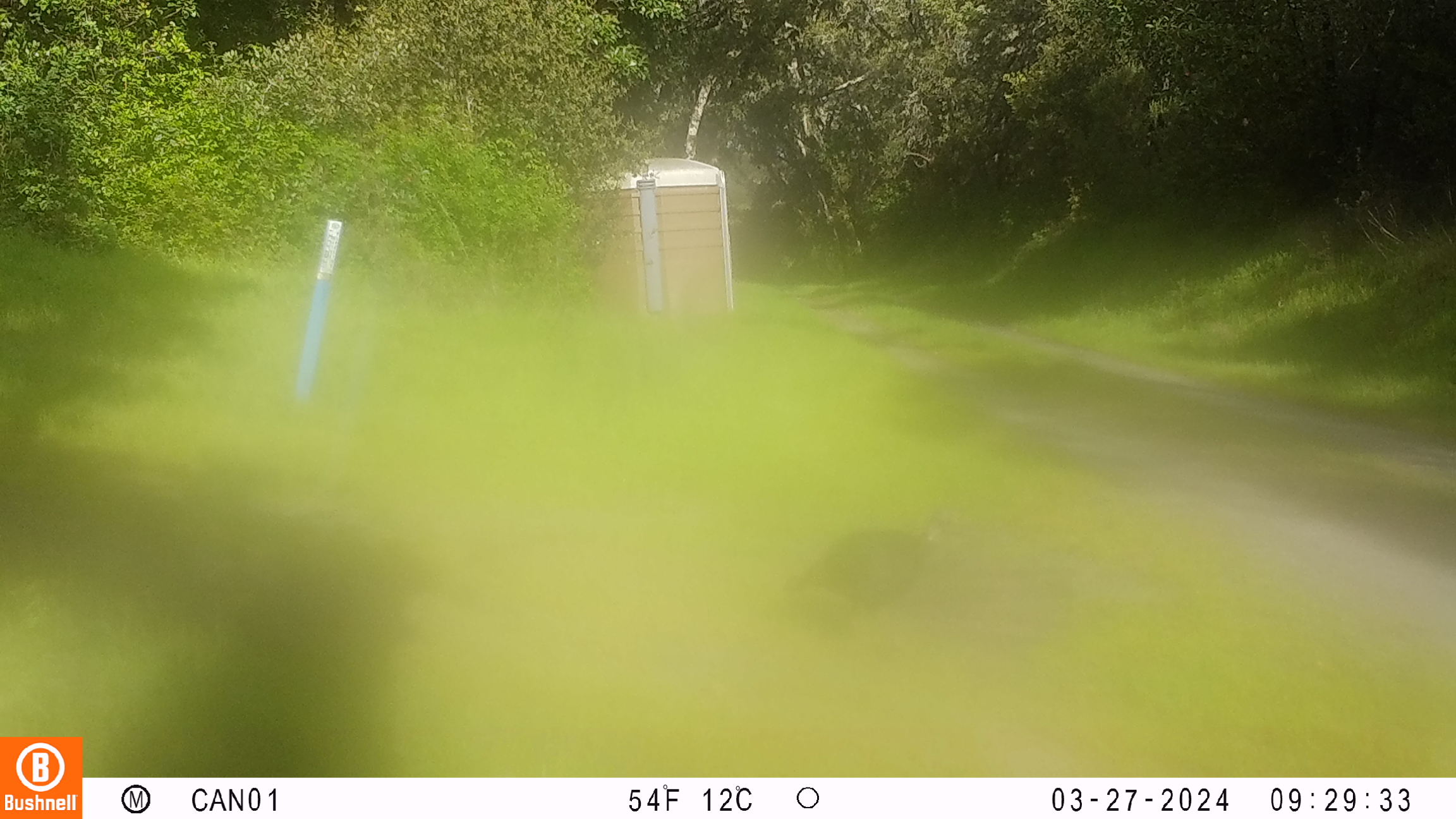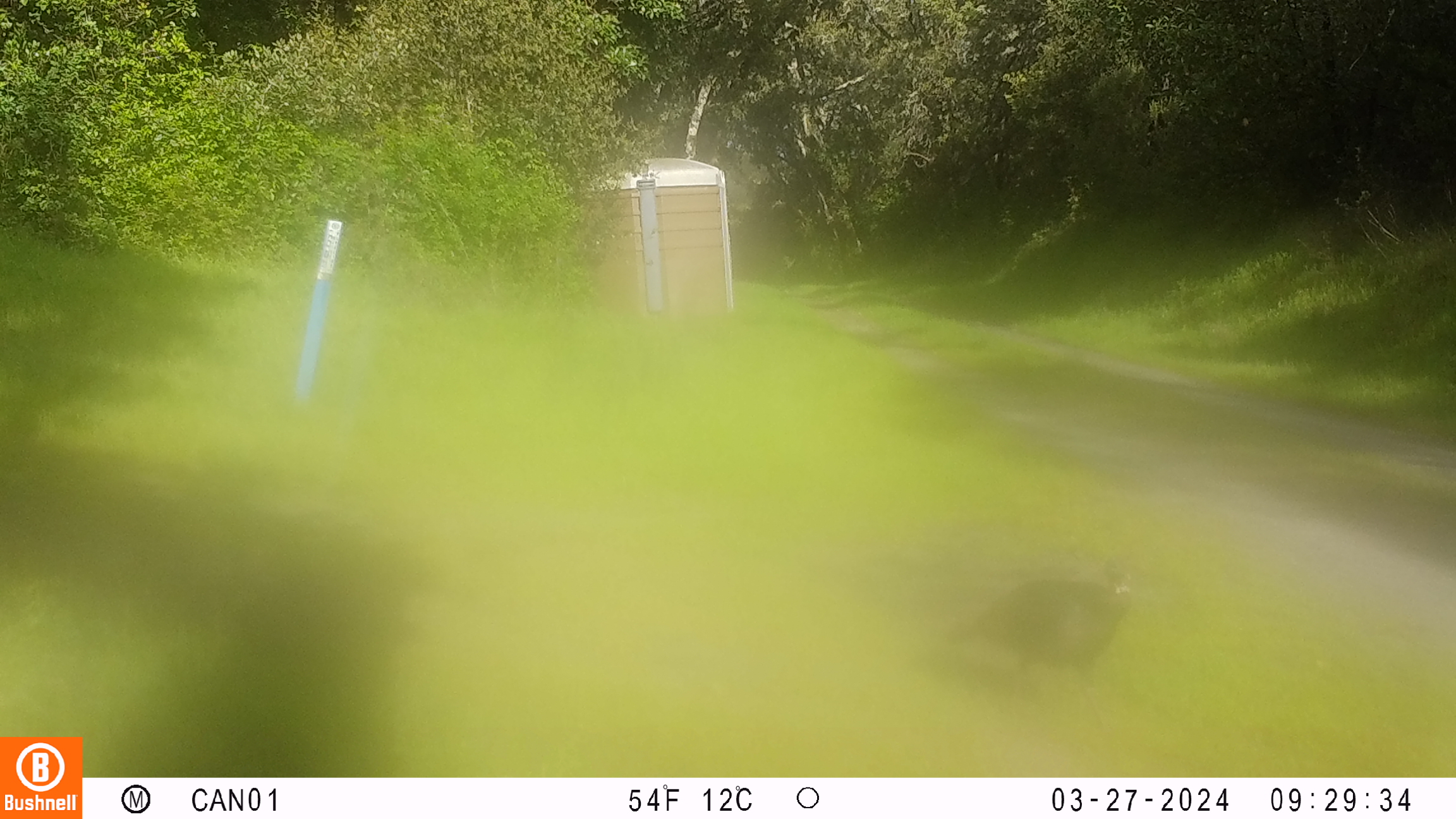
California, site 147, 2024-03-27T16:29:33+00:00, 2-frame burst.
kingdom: Animalia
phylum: Chordata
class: Aves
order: Galliformes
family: Phasianidae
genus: Meleagris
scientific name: Meleagris gallopavo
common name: turkey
Turkey (Meleagris gallopavo).